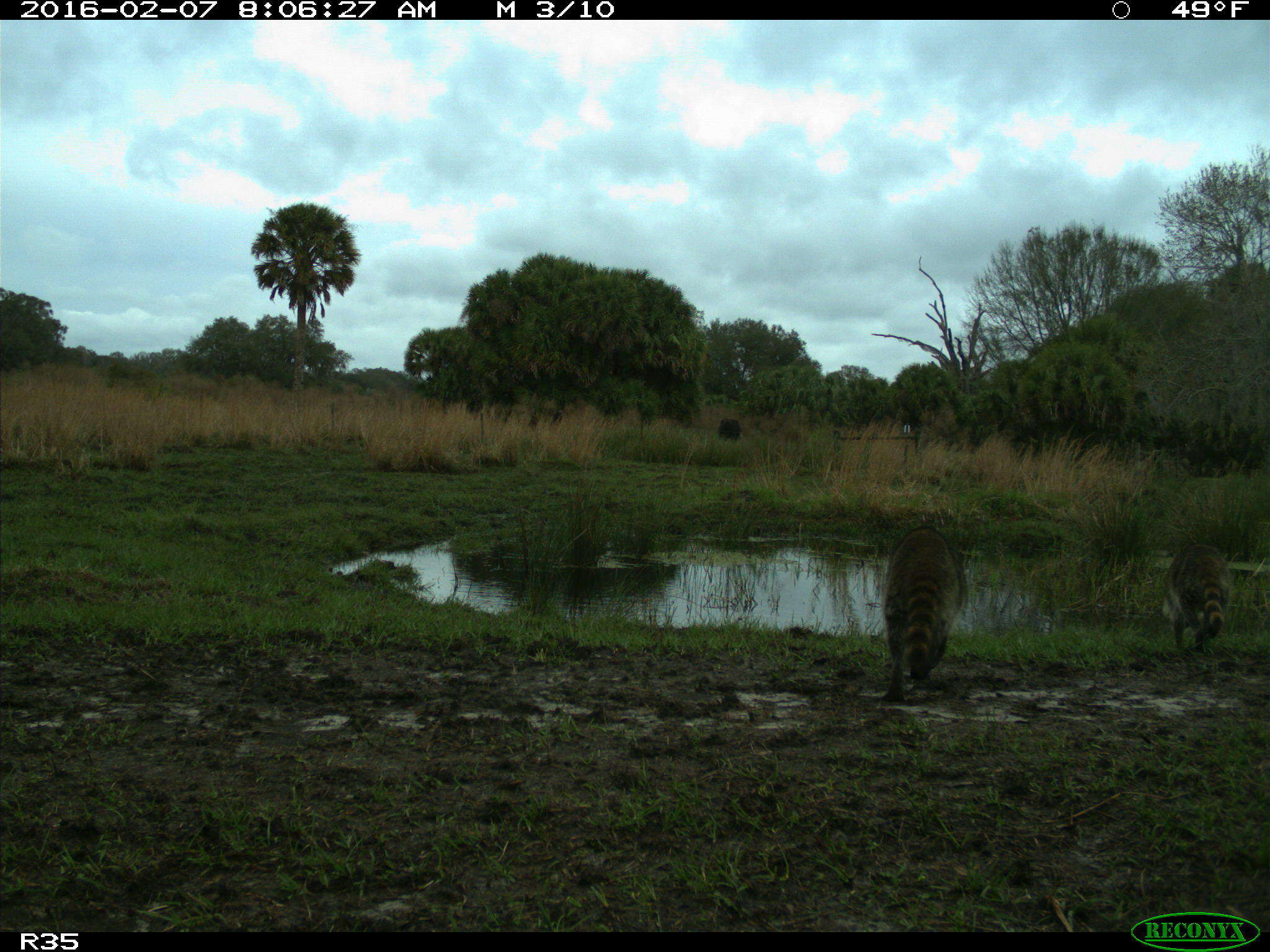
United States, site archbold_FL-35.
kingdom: Animalia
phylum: Chordata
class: Mammalia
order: Carnivora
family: Procyonidae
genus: Procyon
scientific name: Procyon lotor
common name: common raccoon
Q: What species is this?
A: Procyon lotor (common raccoon).